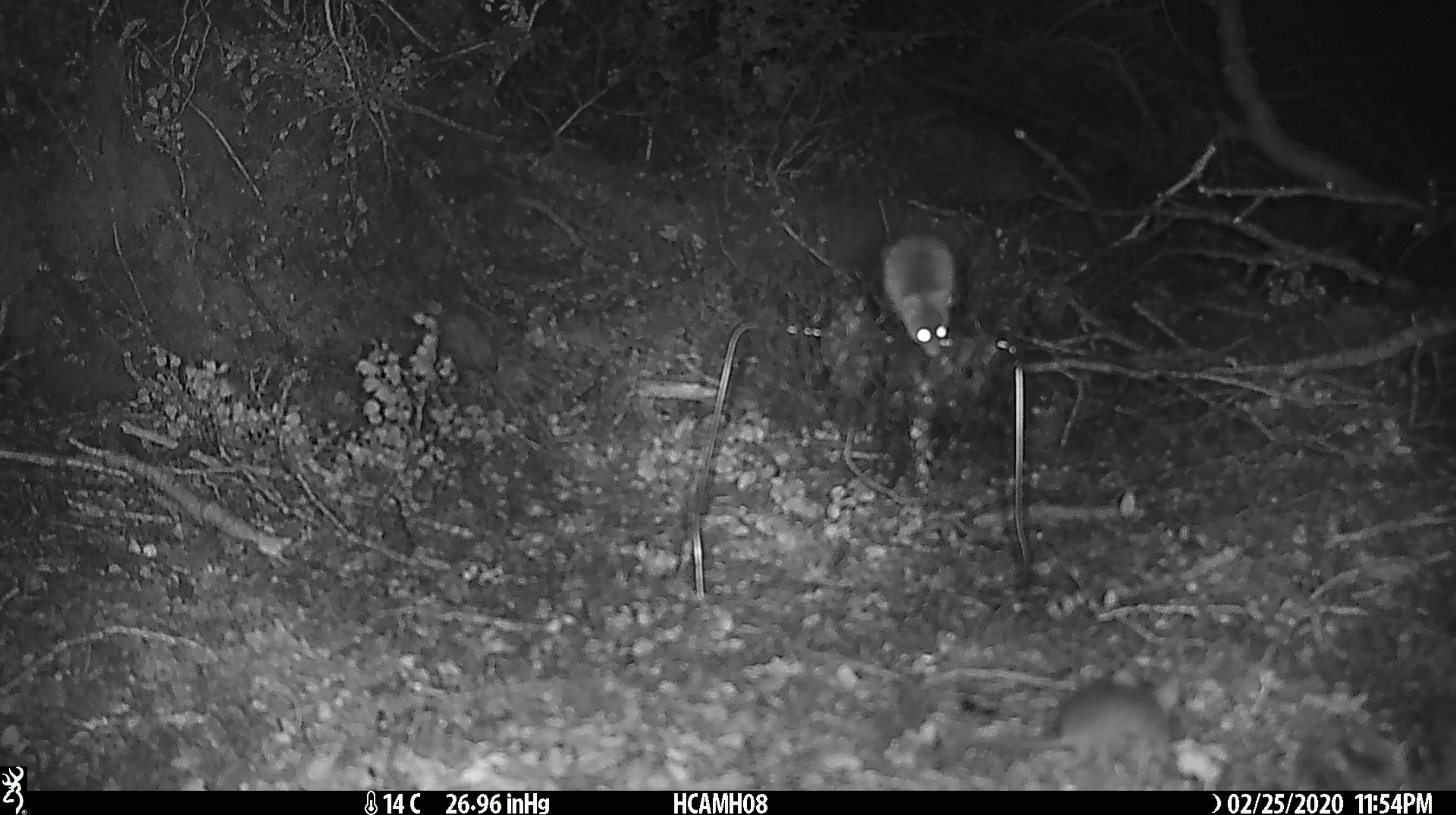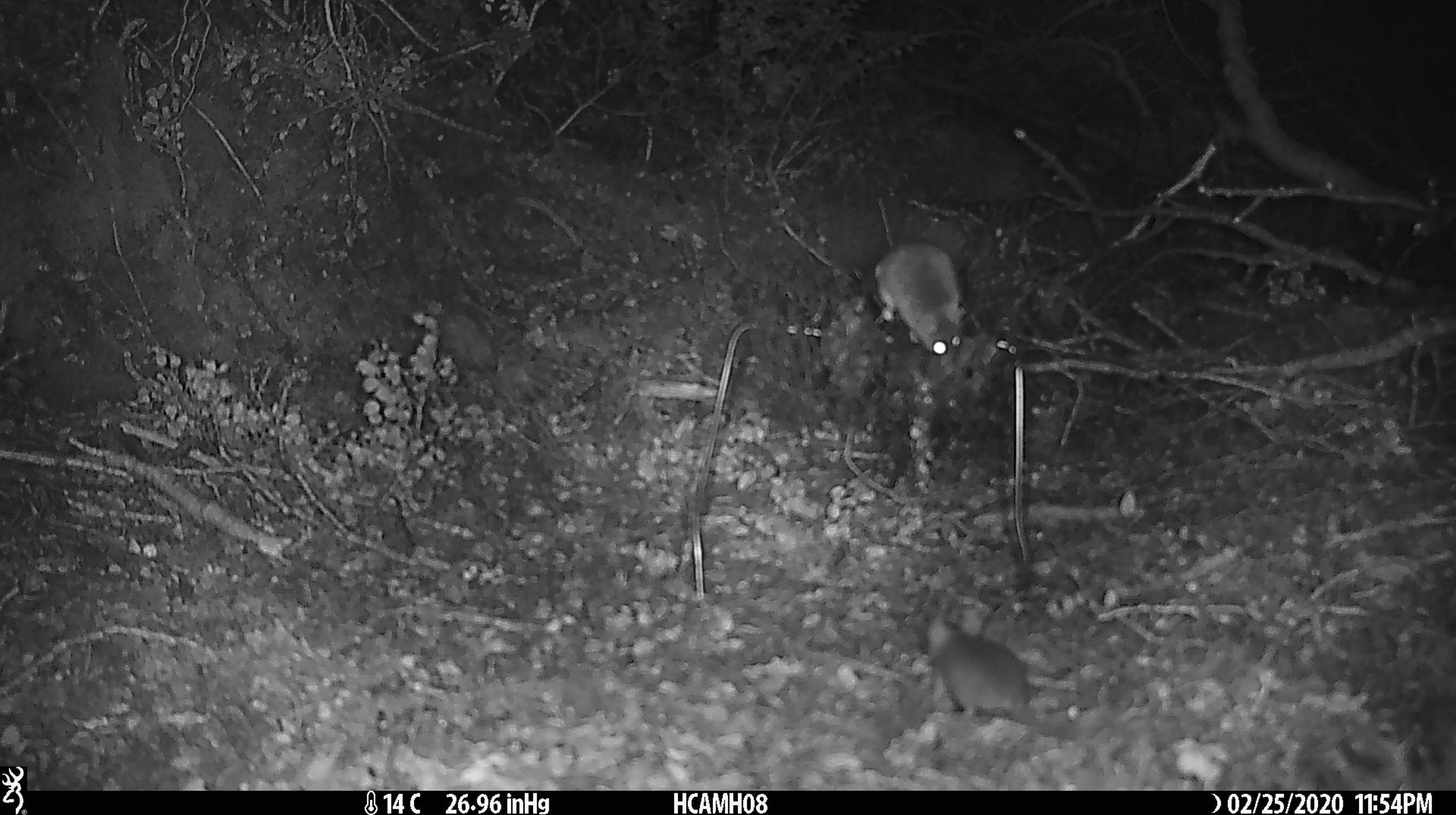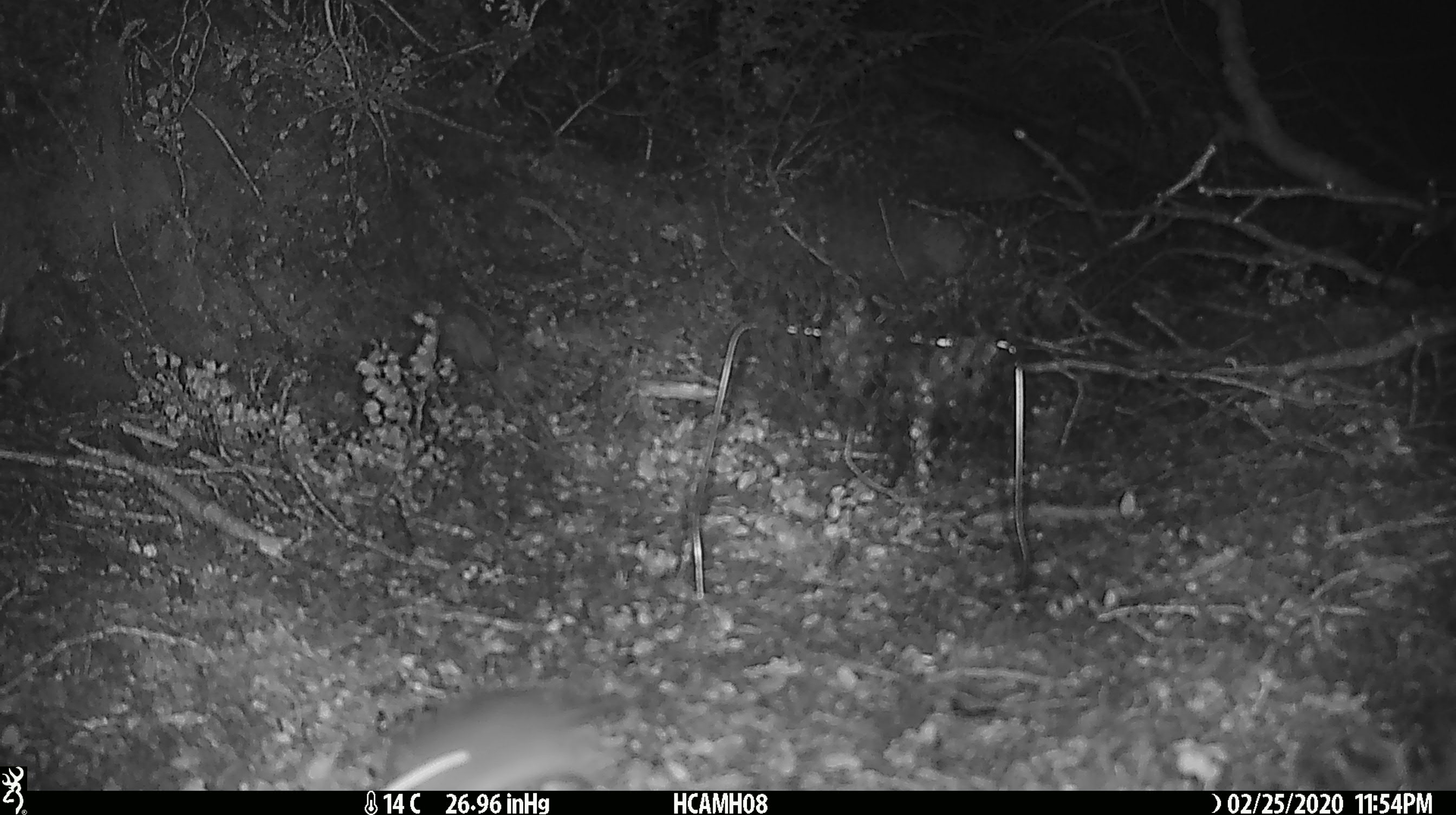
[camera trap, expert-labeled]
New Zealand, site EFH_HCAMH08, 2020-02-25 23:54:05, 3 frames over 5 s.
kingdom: Animalia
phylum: Chordata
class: Mammalia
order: Rodentia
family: Muridae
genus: Mus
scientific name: Mus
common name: mouse